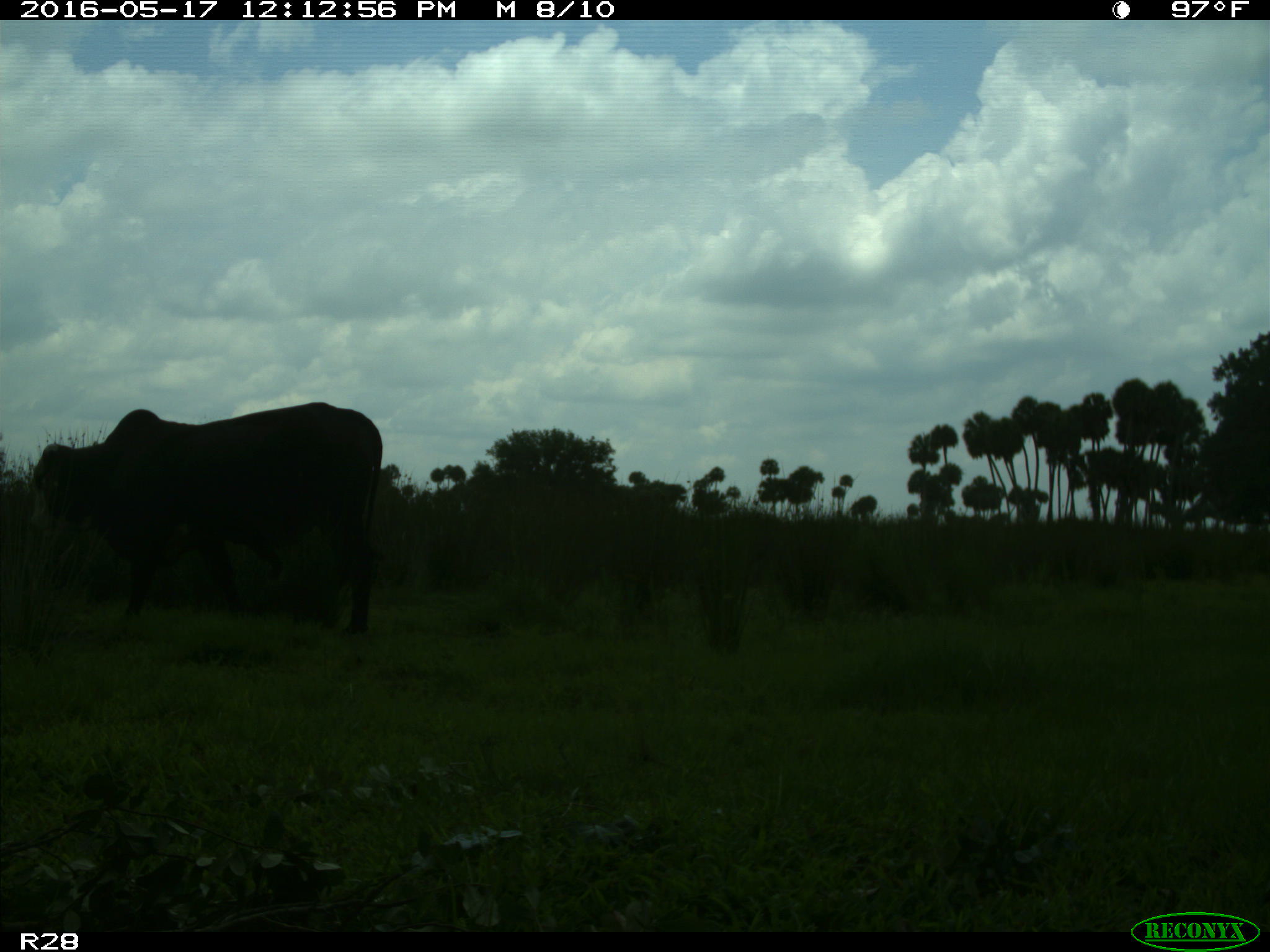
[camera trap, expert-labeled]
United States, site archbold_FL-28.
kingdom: Animalia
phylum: Chordata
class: Mammalia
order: Artiodactyla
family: Bovidae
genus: Bos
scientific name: Bos taurus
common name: domestic cow